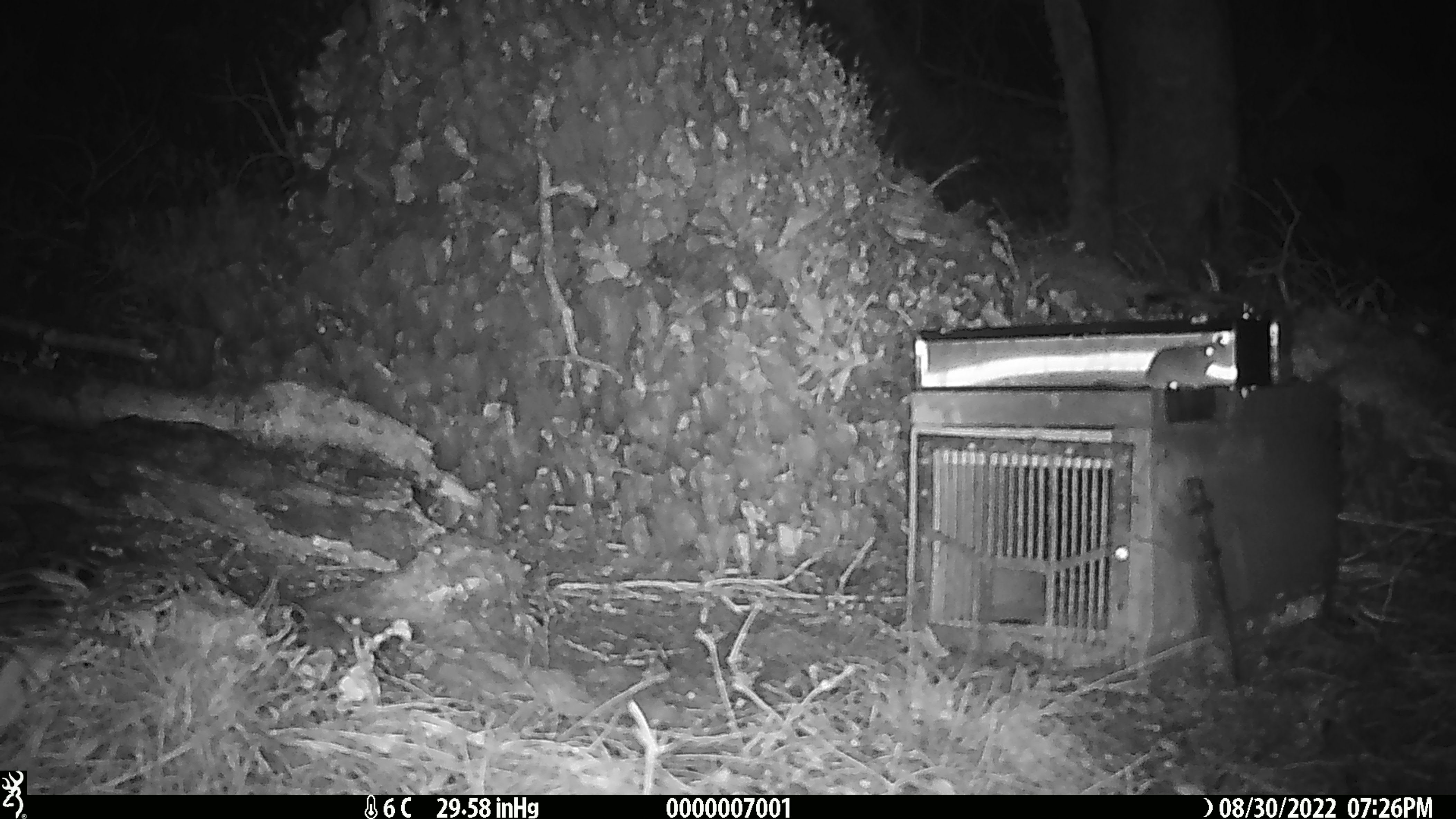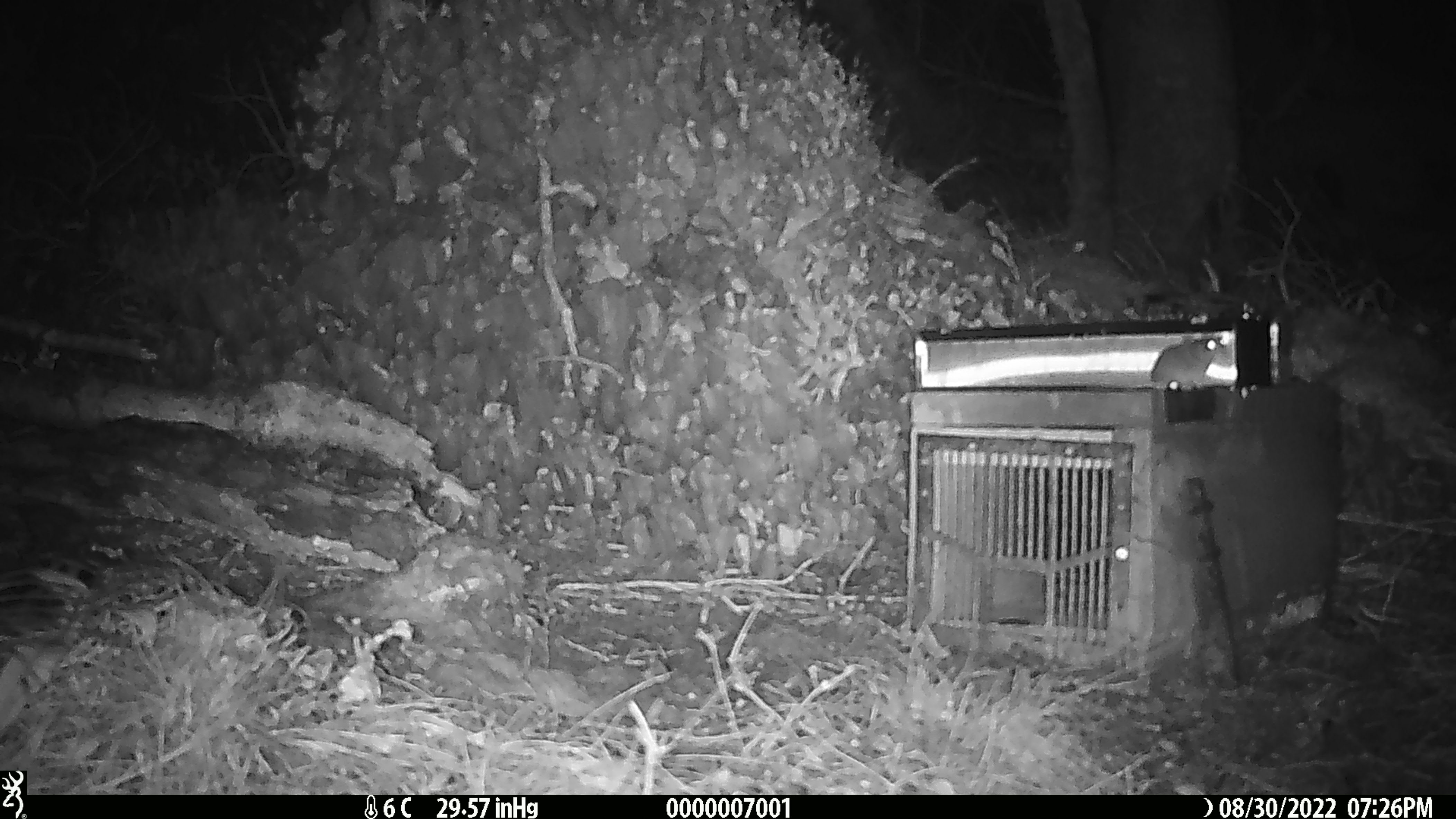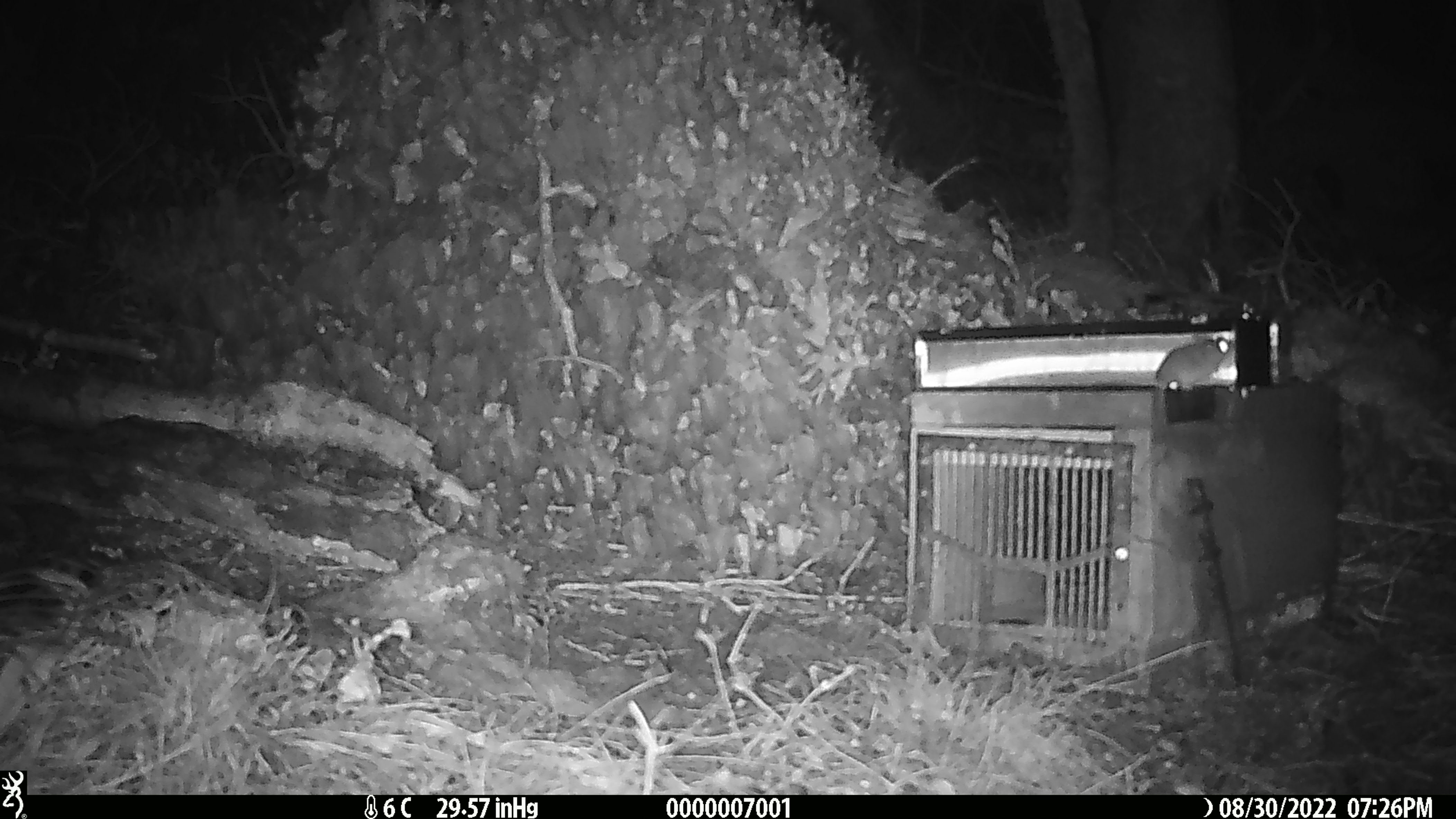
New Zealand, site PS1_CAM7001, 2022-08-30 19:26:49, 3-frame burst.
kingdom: Animalia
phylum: Chordata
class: Mammalia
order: Rodentia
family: Muridae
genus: Mus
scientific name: Mus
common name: mouse